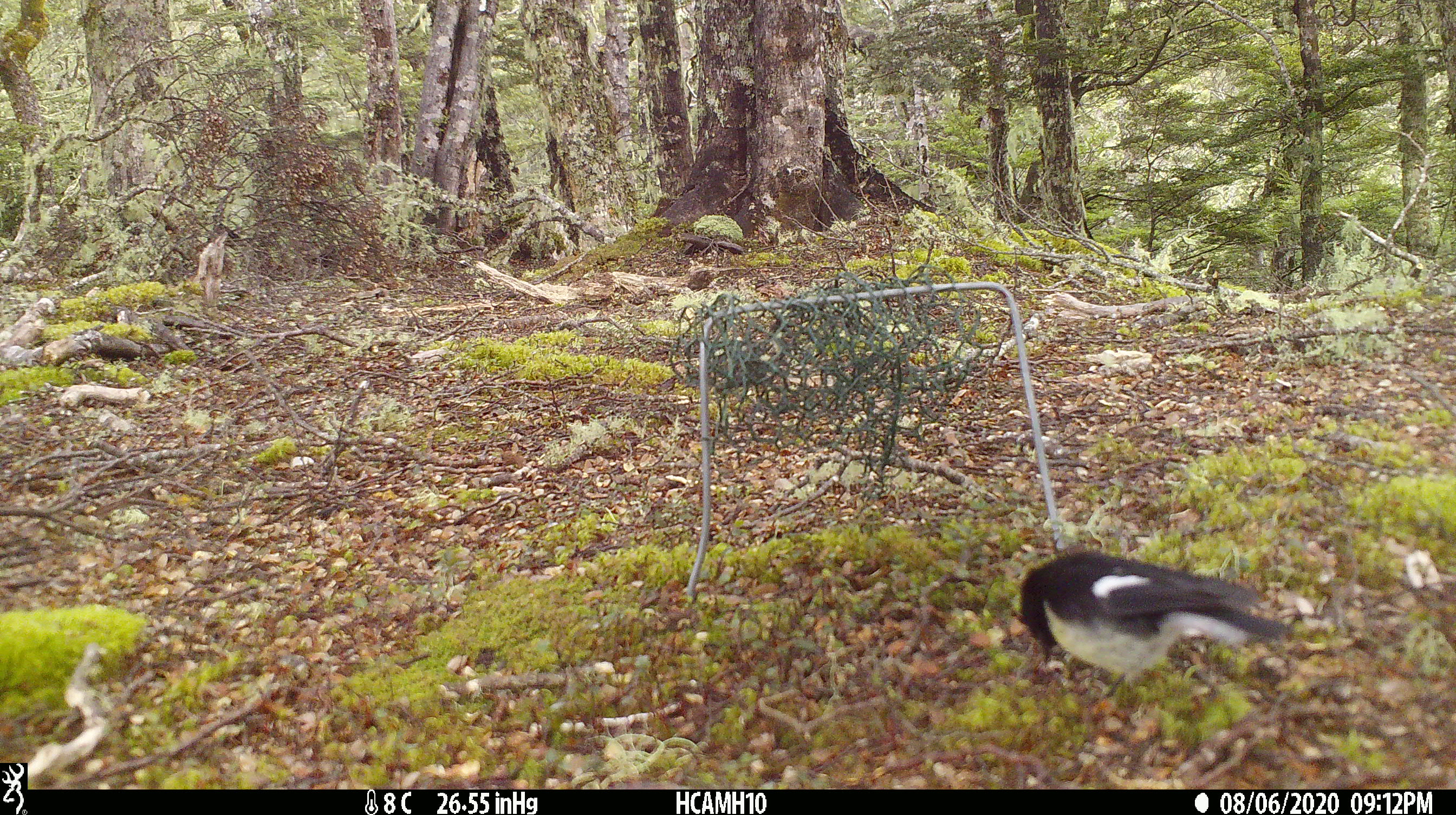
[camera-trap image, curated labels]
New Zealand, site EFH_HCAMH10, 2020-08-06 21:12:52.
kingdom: Animalia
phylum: Chordata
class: Aves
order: Passeriformes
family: Petroicidae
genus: Petroica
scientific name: Petroica macrocephala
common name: tomtit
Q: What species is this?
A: Tomtit (Petroica macrocephala).